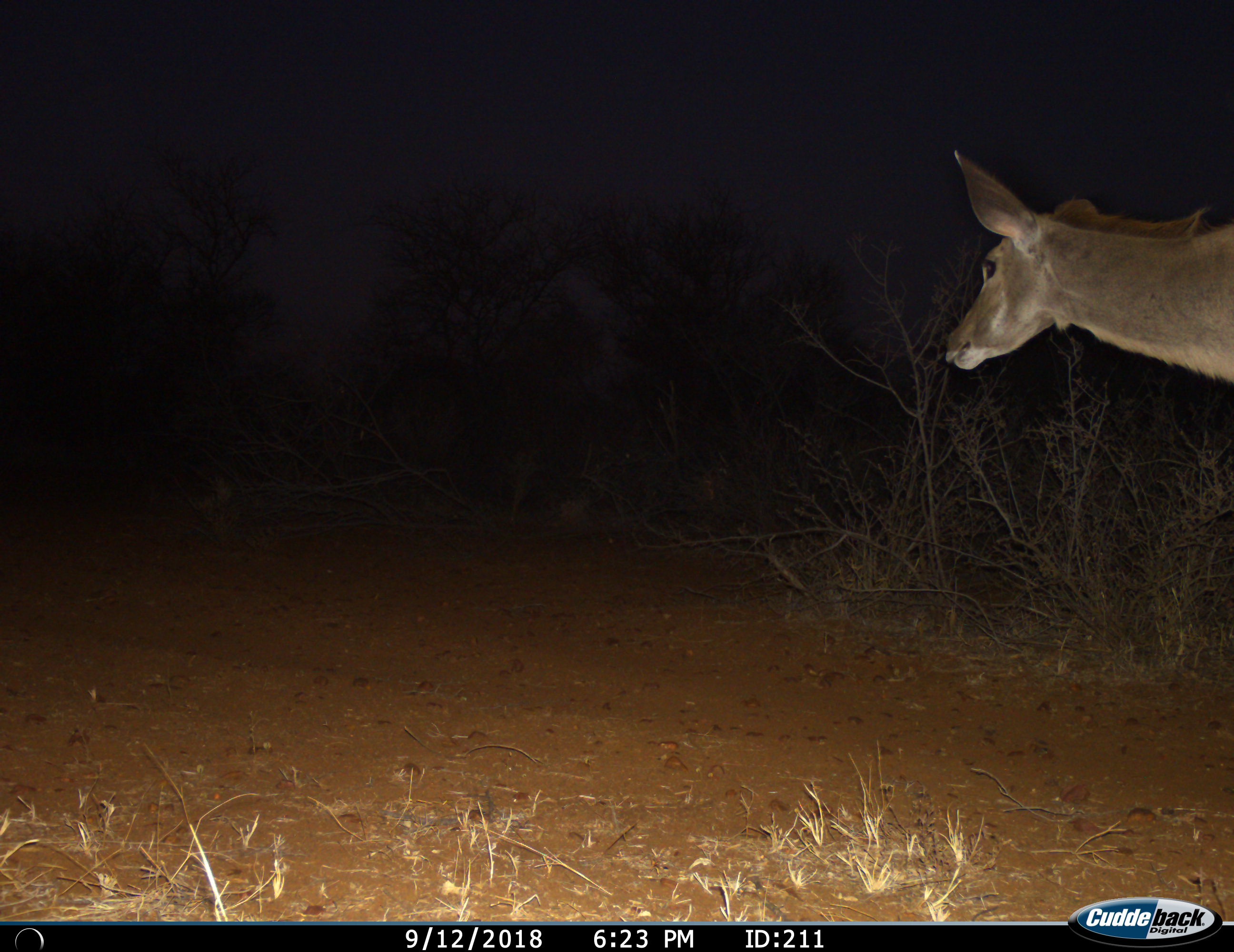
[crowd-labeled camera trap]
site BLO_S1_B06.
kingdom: Animalia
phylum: Chordata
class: Mammalia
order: Artiodactyla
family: Bovidae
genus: Tragelaphus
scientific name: Tragelaphus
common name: kudu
Kudu (Tragelaphus), count 1. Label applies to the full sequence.